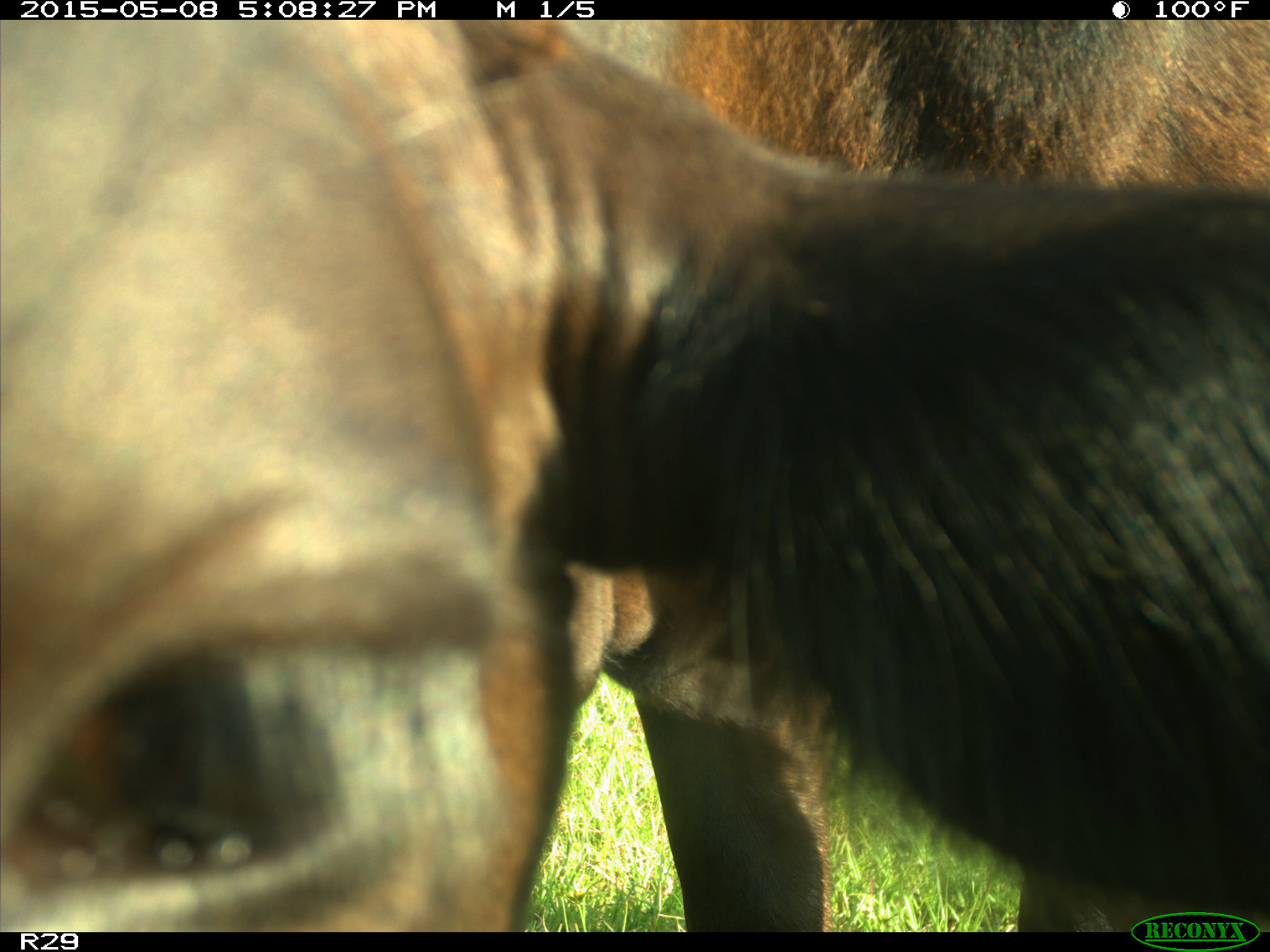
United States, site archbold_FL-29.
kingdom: Animalia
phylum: Chordata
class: Mammalia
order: Artiodactyla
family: Bovidae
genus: Bos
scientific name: Bos taurus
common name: domestic cow